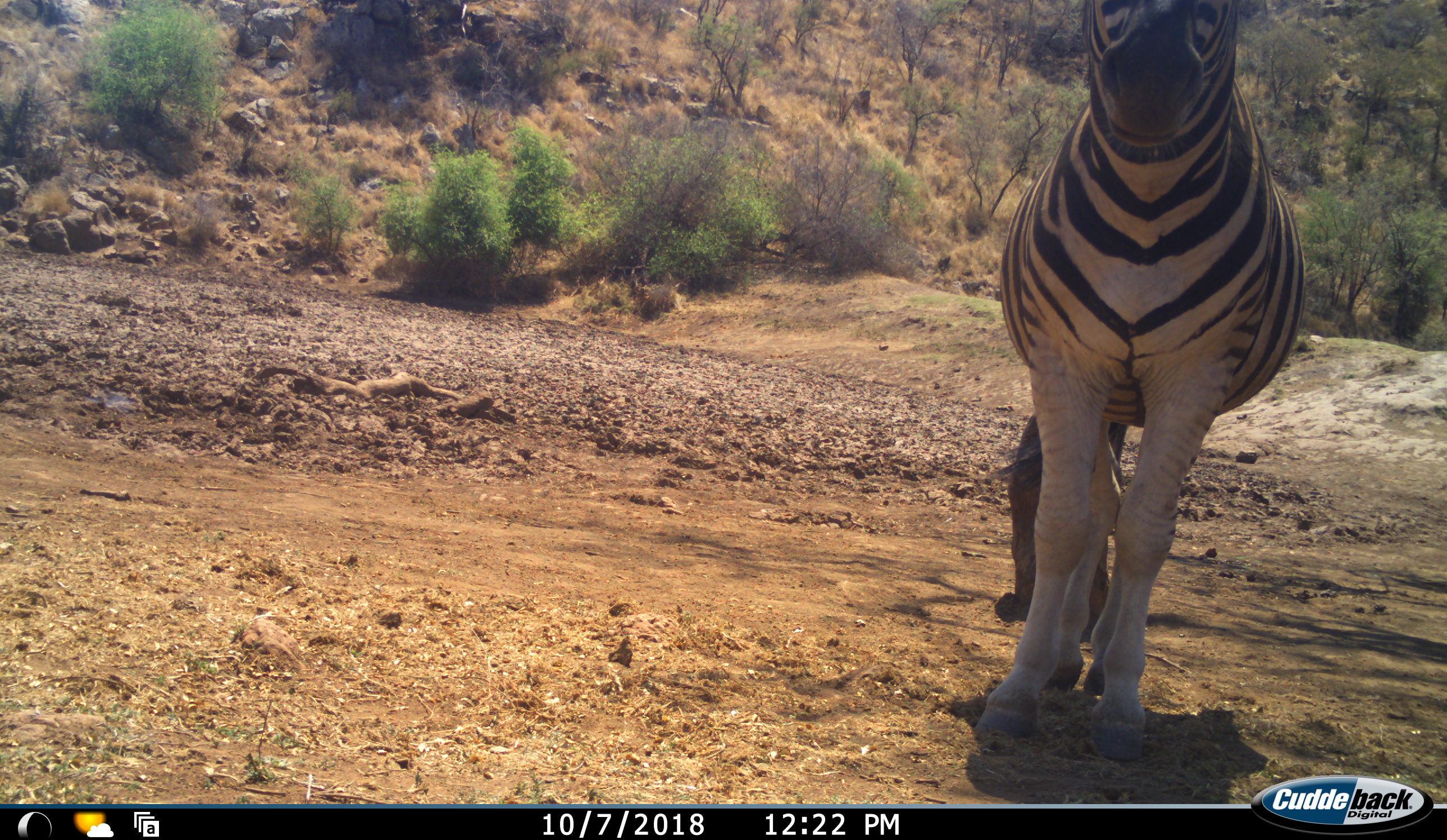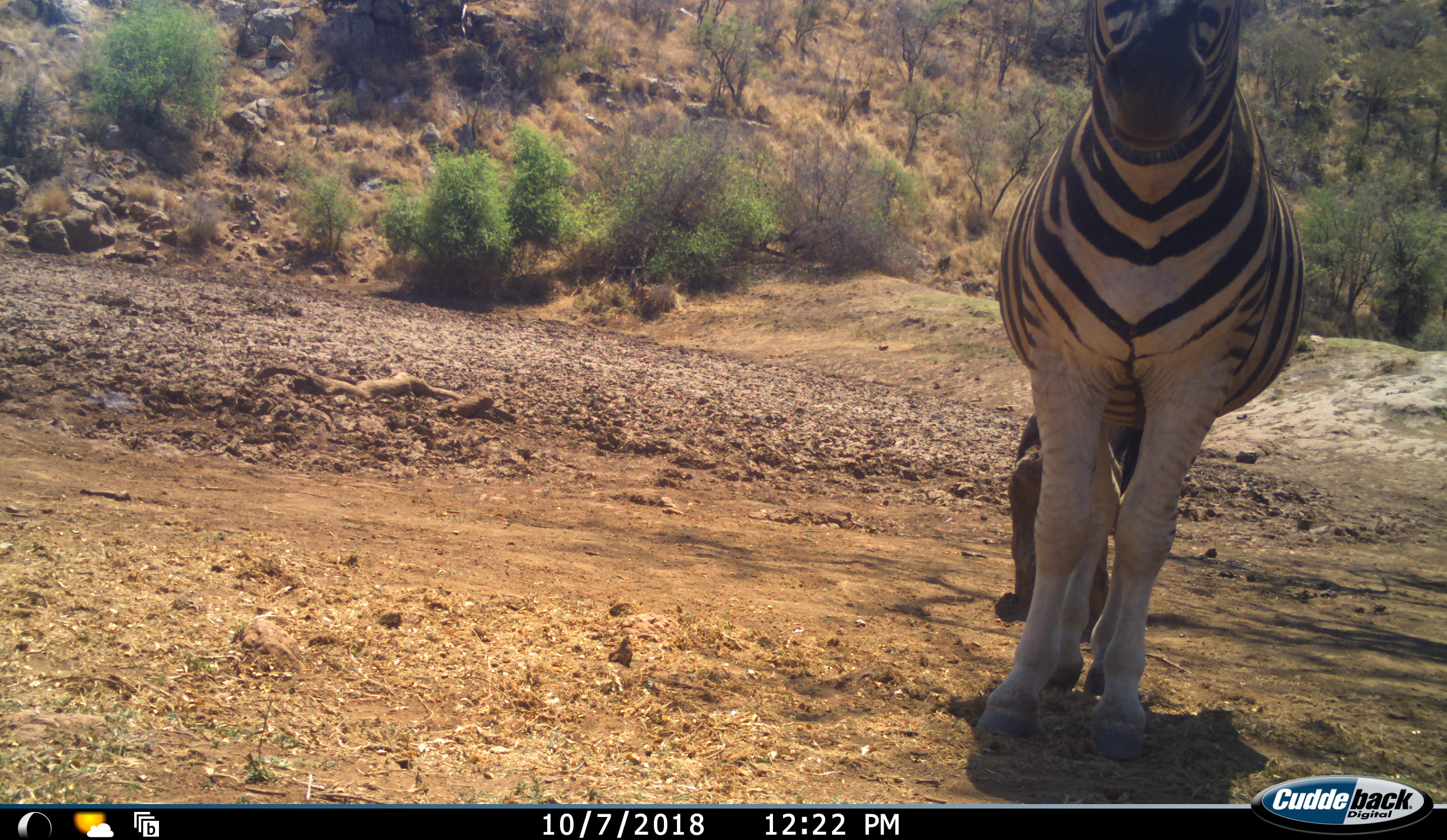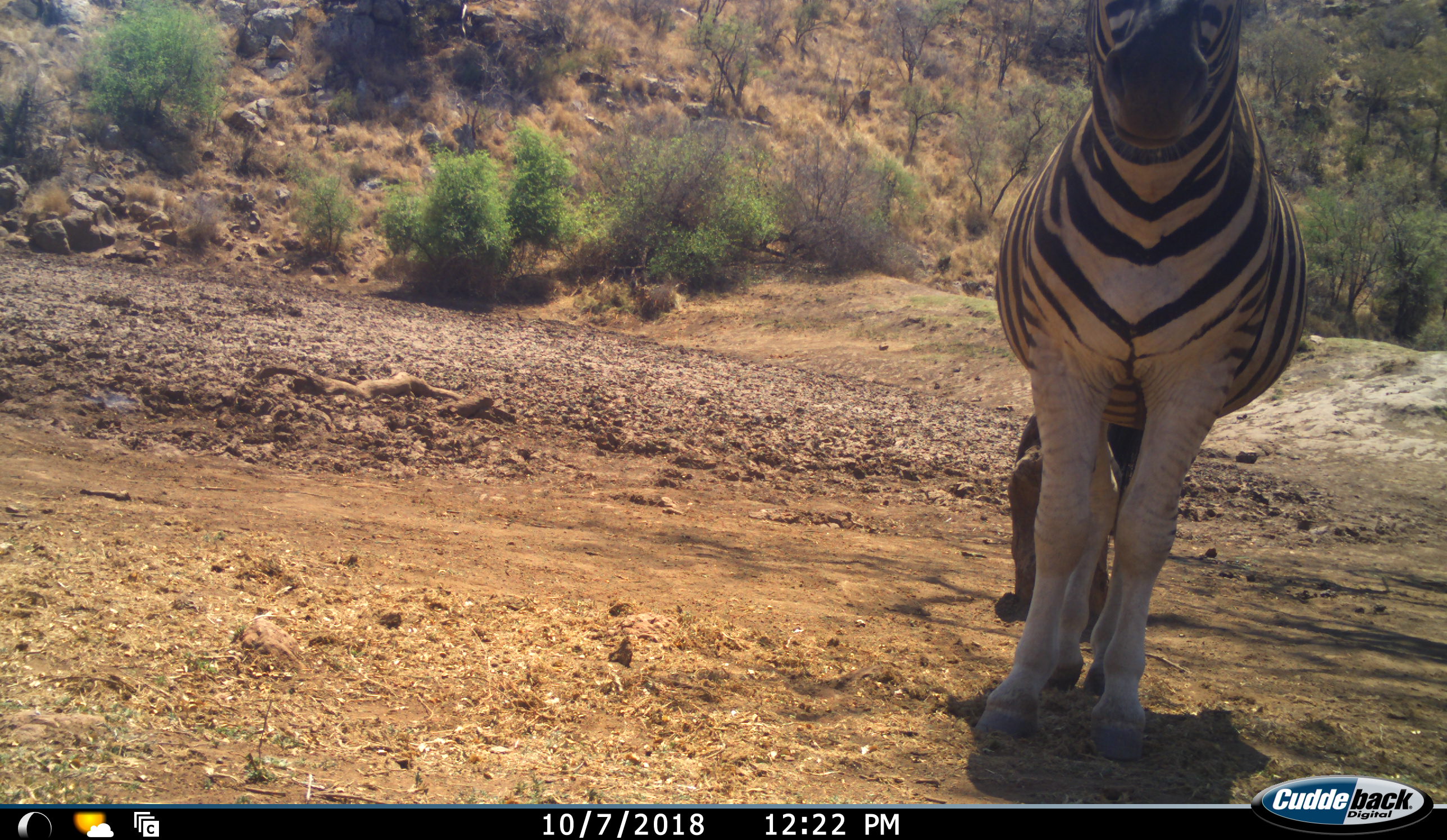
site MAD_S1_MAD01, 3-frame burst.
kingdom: Animalia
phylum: Chordata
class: Mammalia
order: Perissodactyla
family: Equidae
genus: Equus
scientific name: Equus quagga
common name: plains zebra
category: zebraplains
Zebraplains (plains zebra) (Equus quagga), count 1. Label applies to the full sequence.